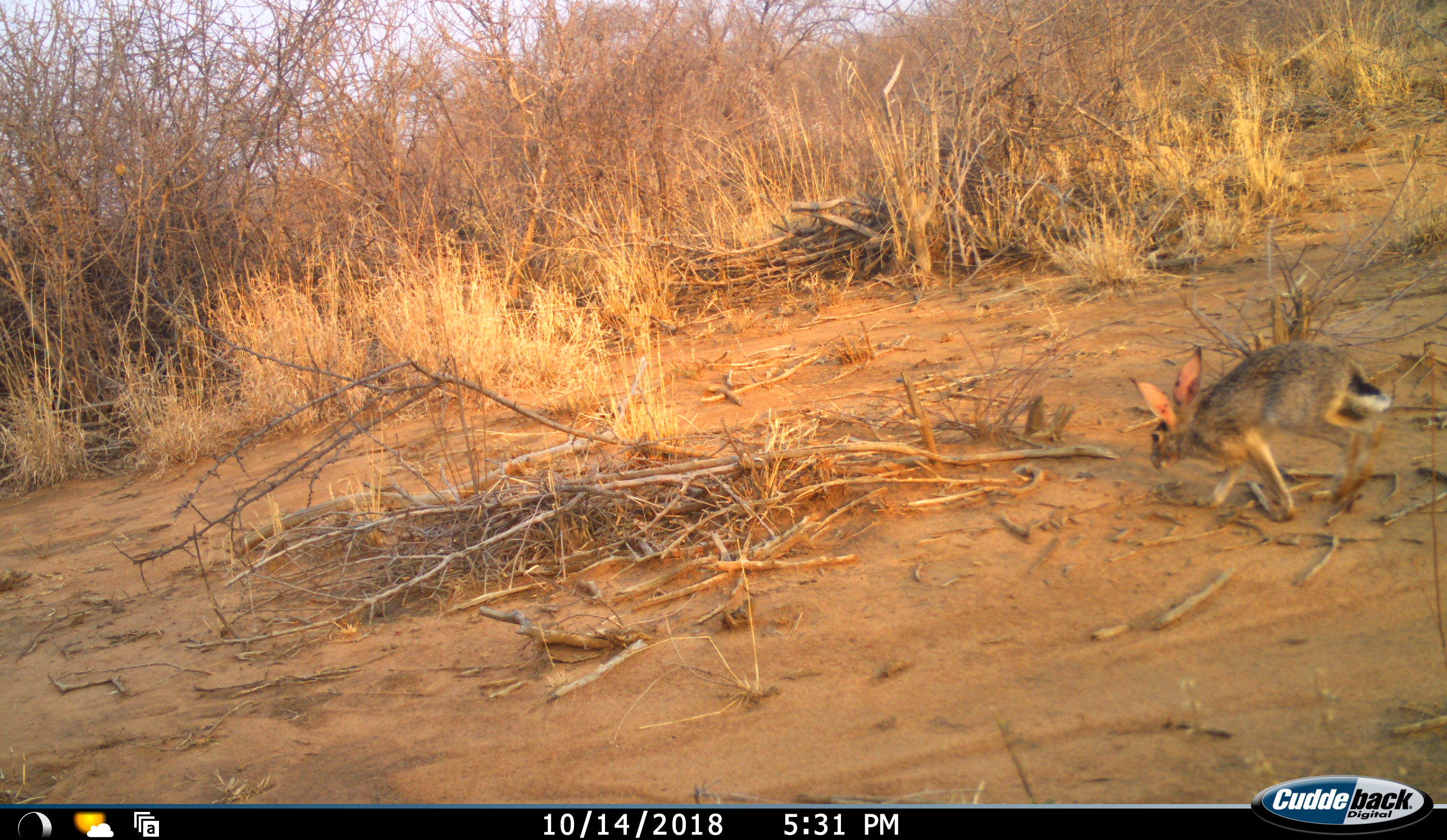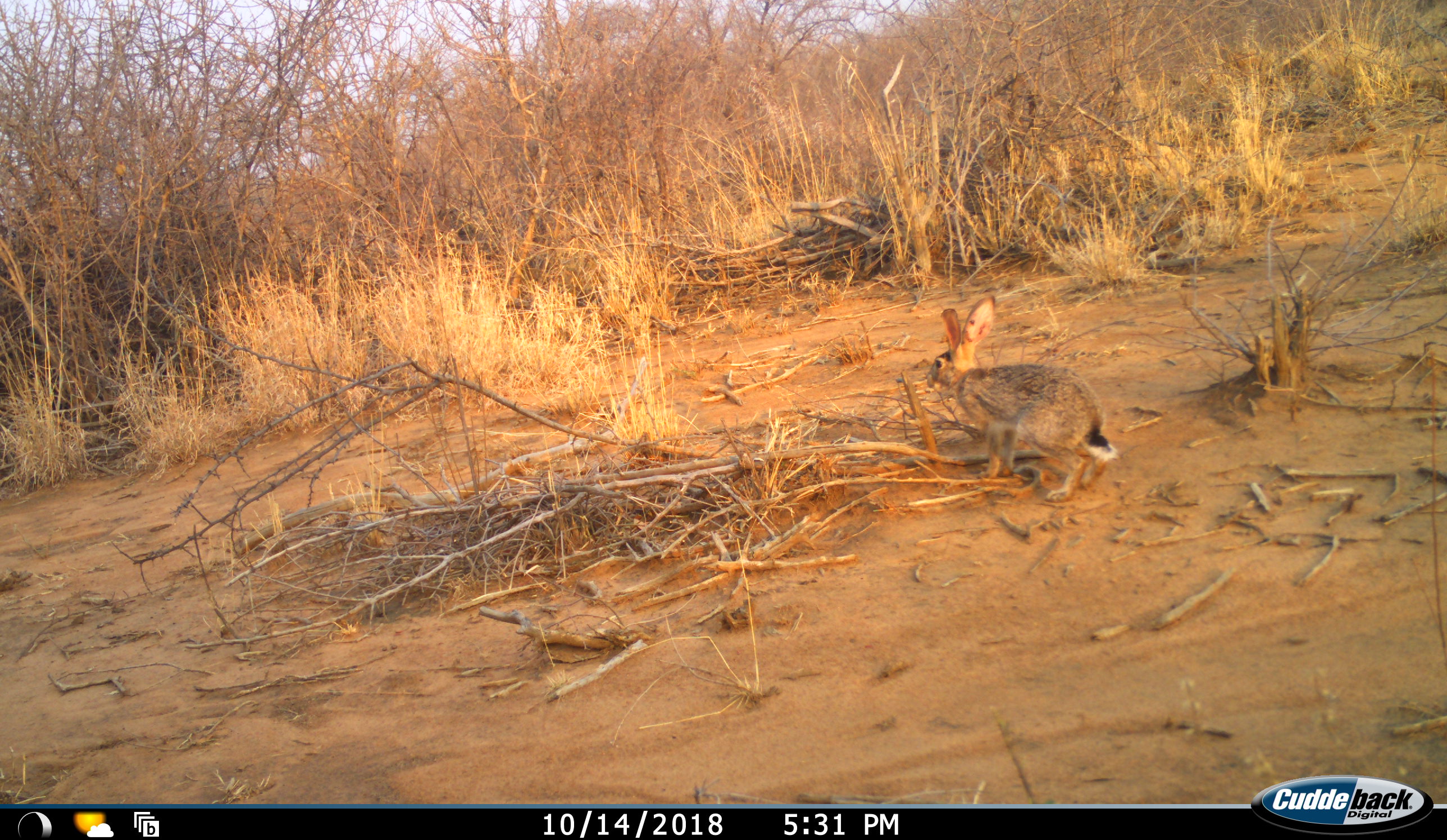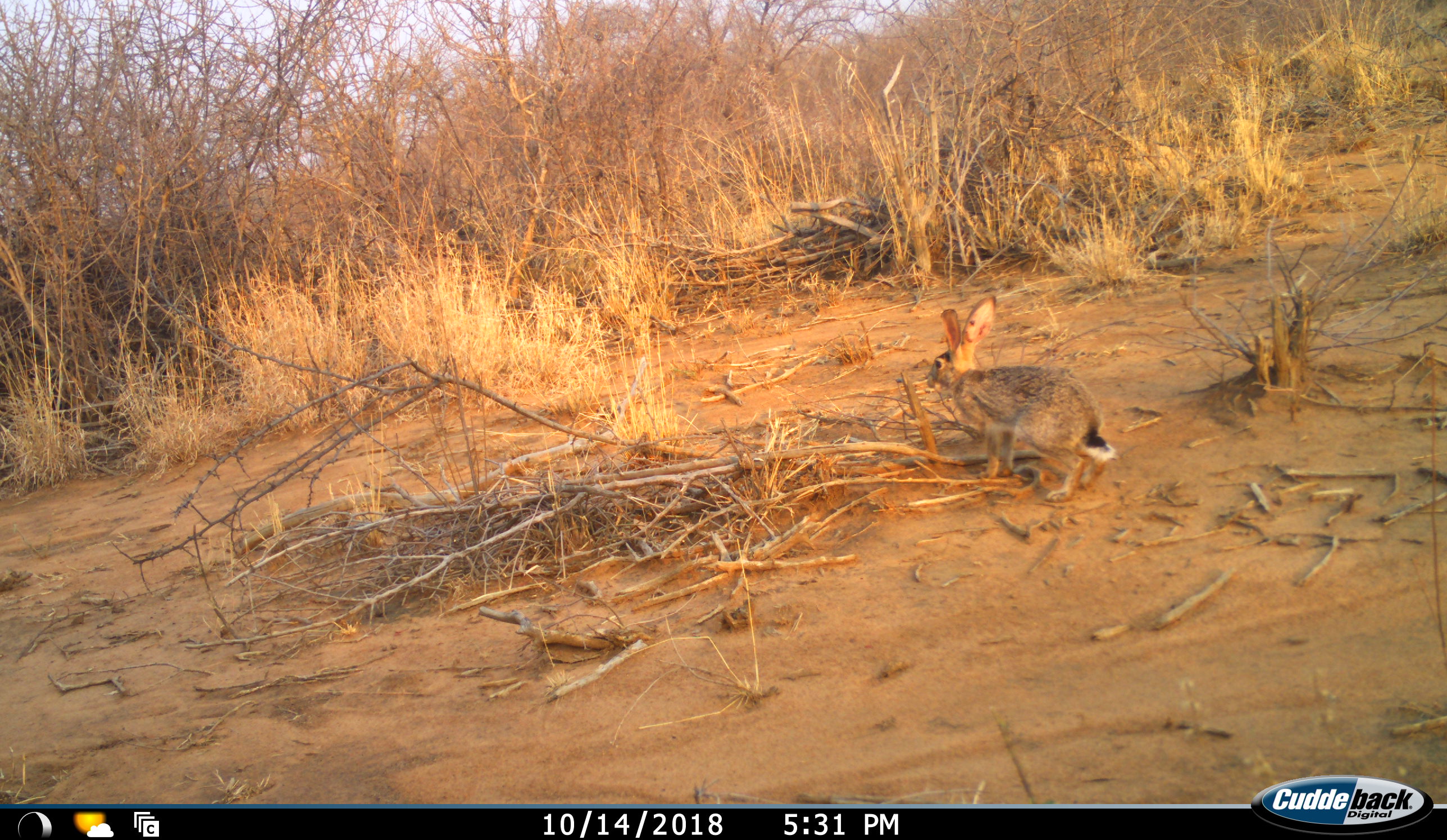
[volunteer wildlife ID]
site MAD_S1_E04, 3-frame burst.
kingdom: Animalia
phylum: Chordata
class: Mammalia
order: Lagomorpha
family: Leporidae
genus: Lepus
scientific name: Lepus capensis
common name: cape hare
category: harecape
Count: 1.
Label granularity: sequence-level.